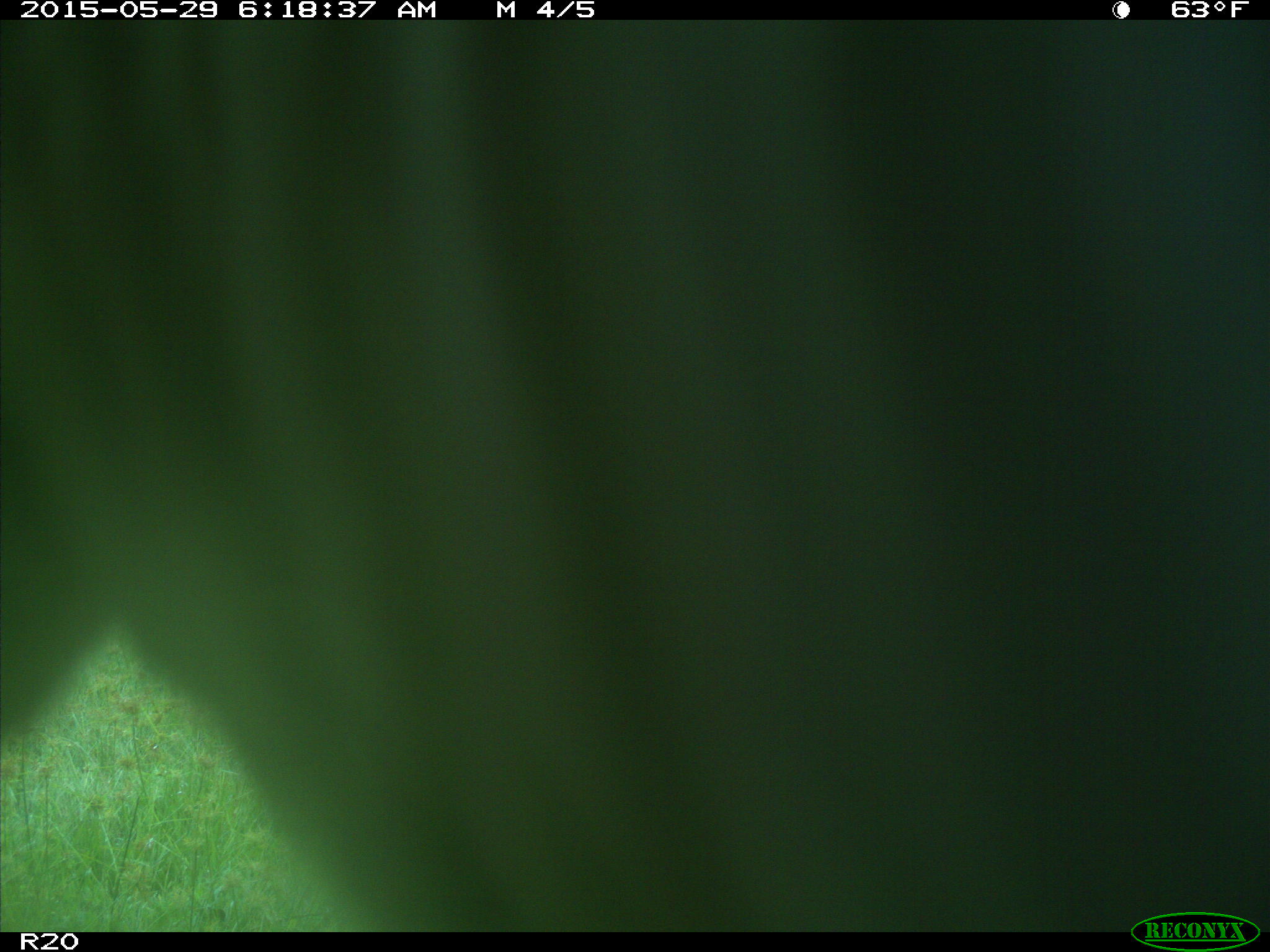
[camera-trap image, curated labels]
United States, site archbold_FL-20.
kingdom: Animalia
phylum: Chordata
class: Mammalia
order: Artiodactyla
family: Bovidae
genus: Bos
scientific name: Bos taurus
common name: domestic cow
Bos taurus (domestic cow).